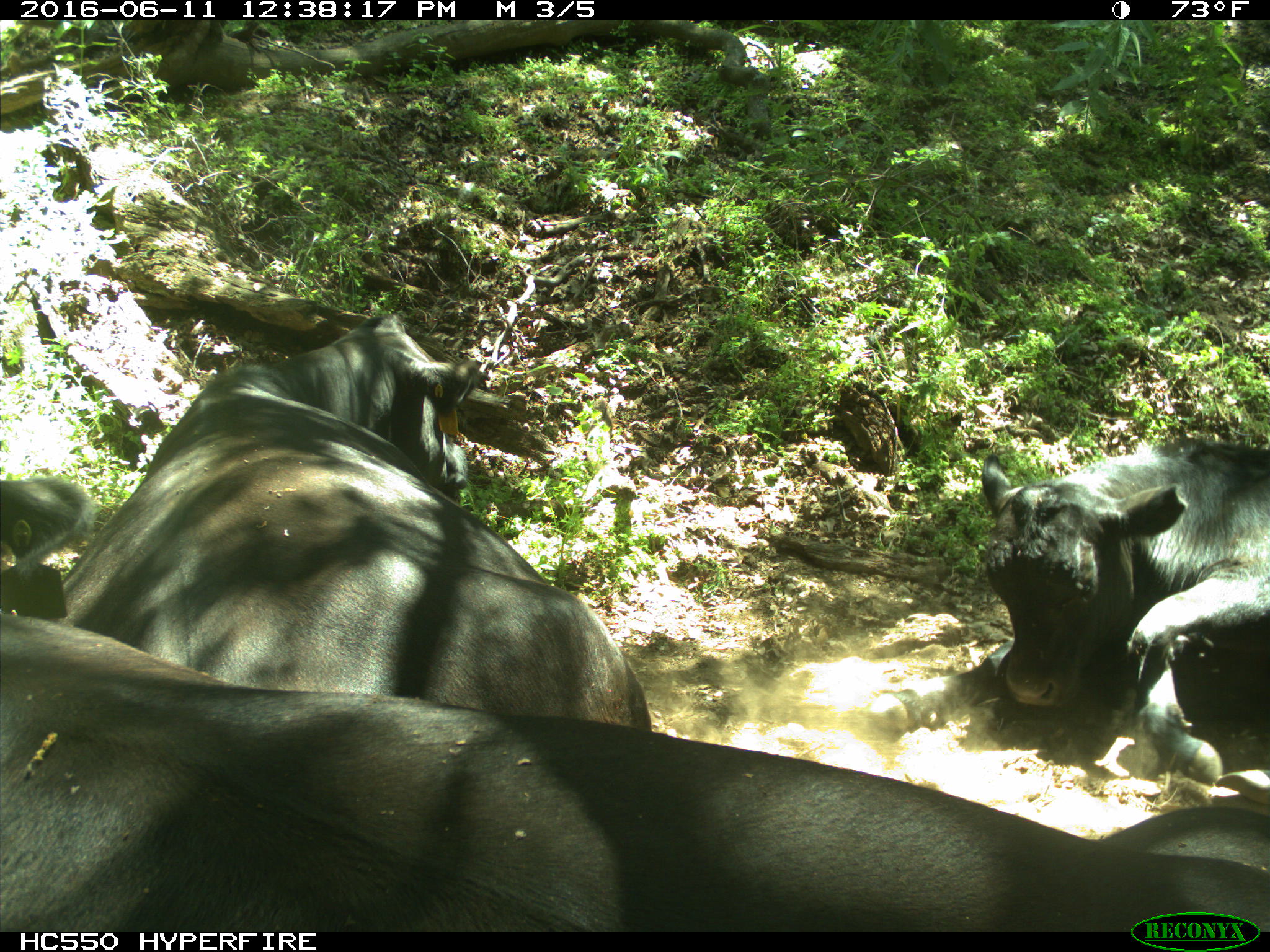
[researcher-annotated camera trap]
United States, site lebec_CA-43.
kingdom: Animalia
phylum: Chordata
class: Mammalia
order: Artiodactyla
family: Bovidae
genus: Bos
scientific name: Bos taurus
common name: domestic cow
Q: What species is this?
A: Bos taurus (domestic cow).